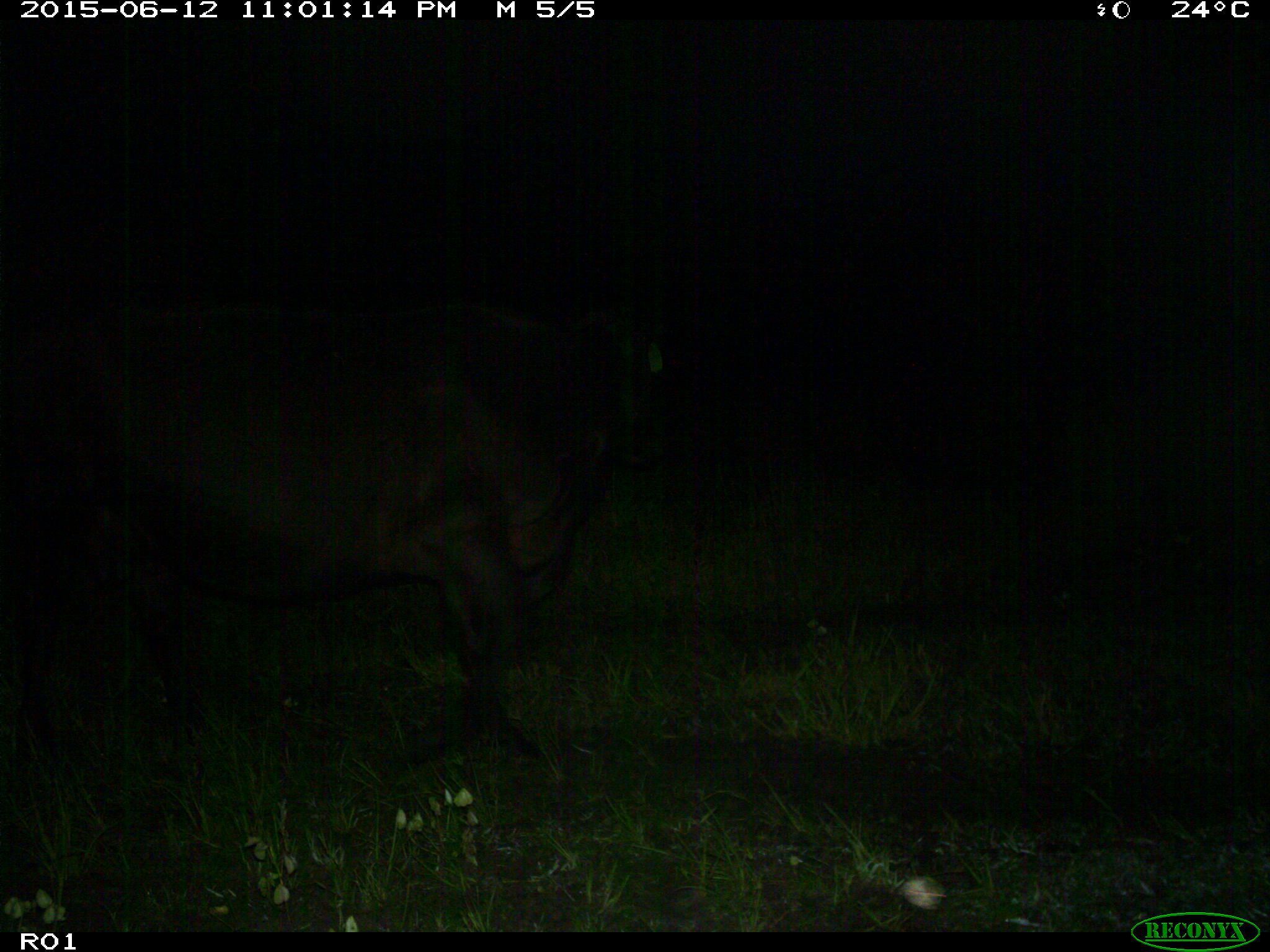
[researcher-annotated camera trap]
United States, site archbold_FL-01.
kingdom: Animalia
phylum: Chordata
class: Mammalia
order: Artiodactyla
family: Bovidae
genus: Bos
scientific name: Bos taurus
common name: domestic cow